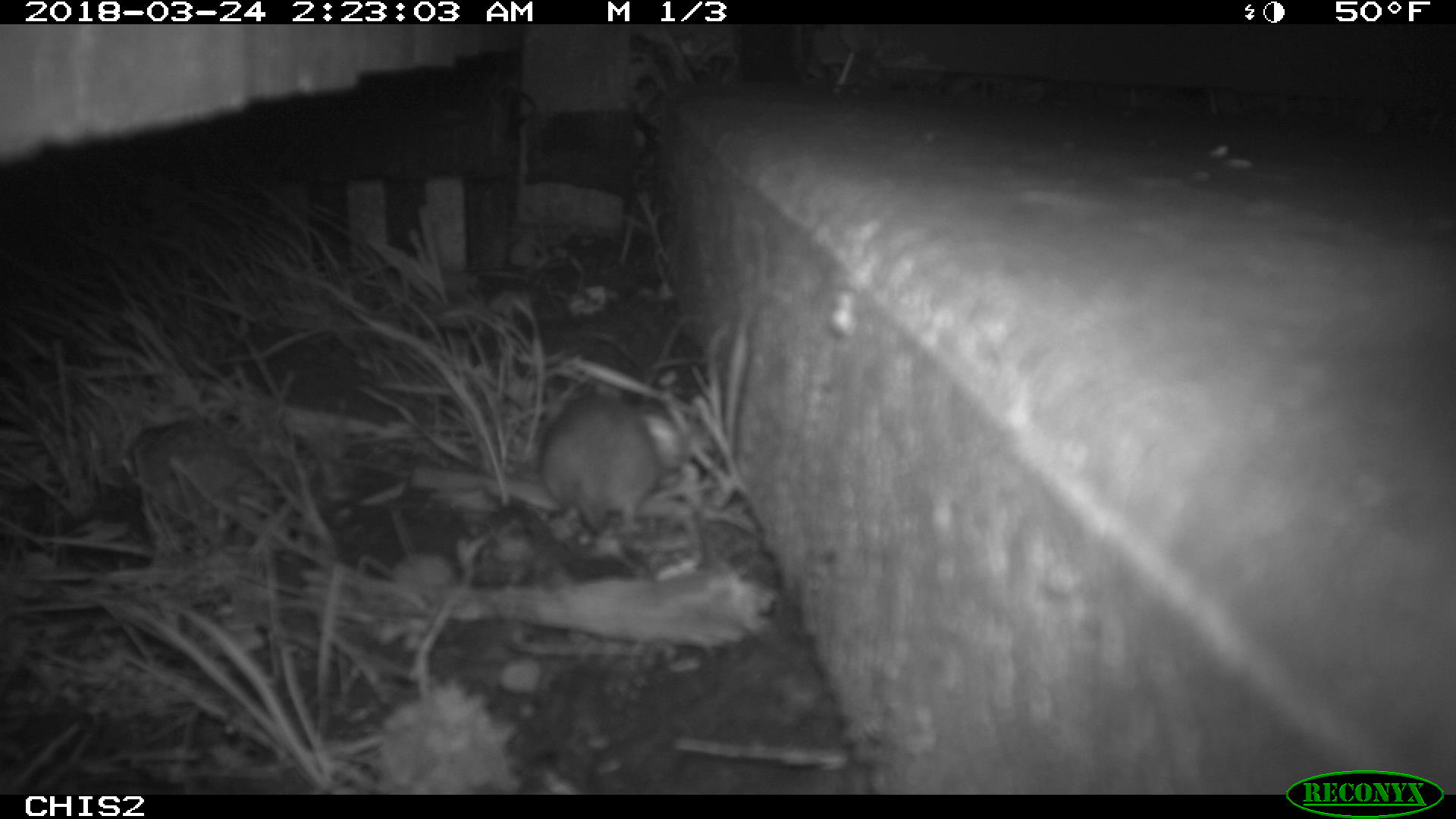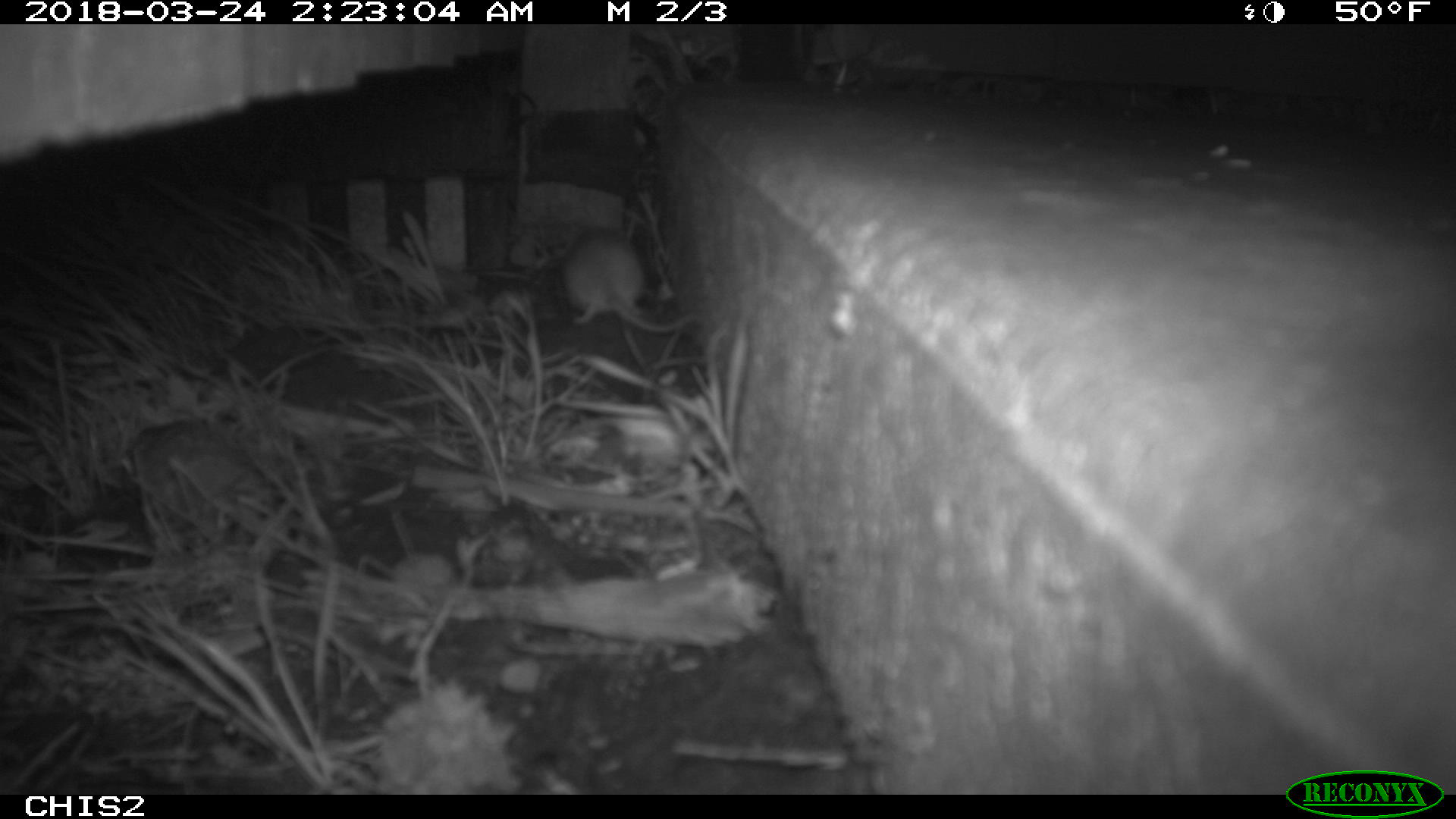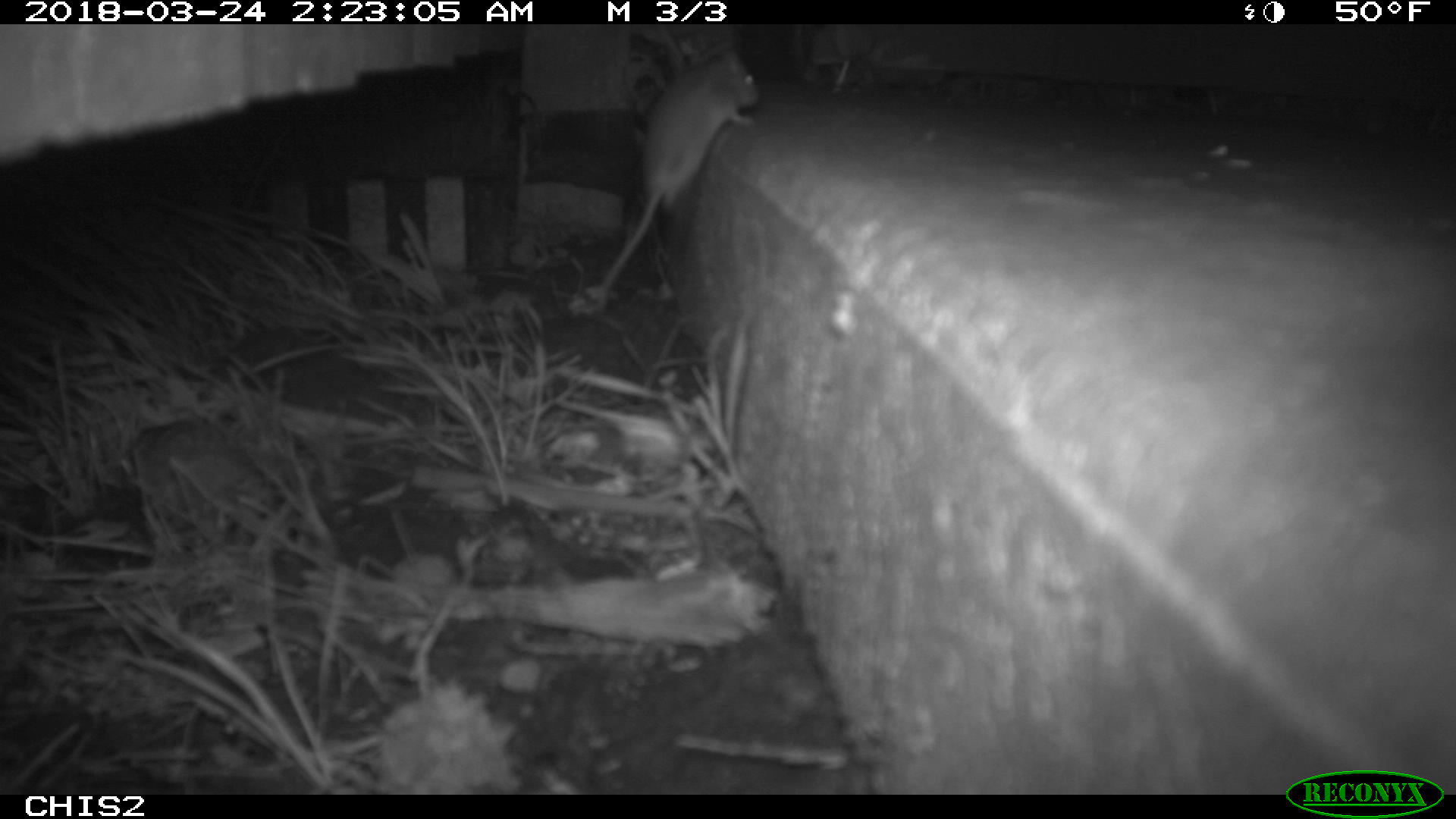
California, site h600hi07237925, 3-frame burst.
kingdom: Animalia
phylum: Chordata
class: Mammalia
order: Rodentia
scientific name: Rodentia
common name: rodent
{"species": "rodent (Rodentia)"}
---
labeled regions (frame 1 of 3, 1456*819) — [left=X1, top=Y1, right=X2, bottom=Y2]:
rodent: [left=538, top=383, right=659, bottom=535]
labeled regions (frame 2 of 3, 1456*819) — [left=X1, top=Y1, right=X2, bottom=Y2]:
rodent: [left=561, top=224, right=699, bottom=336]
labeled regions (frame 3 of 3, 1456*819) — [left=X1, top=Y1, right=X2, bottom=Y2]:
rodent: [left=601, top=49, right=759, bottom=287]